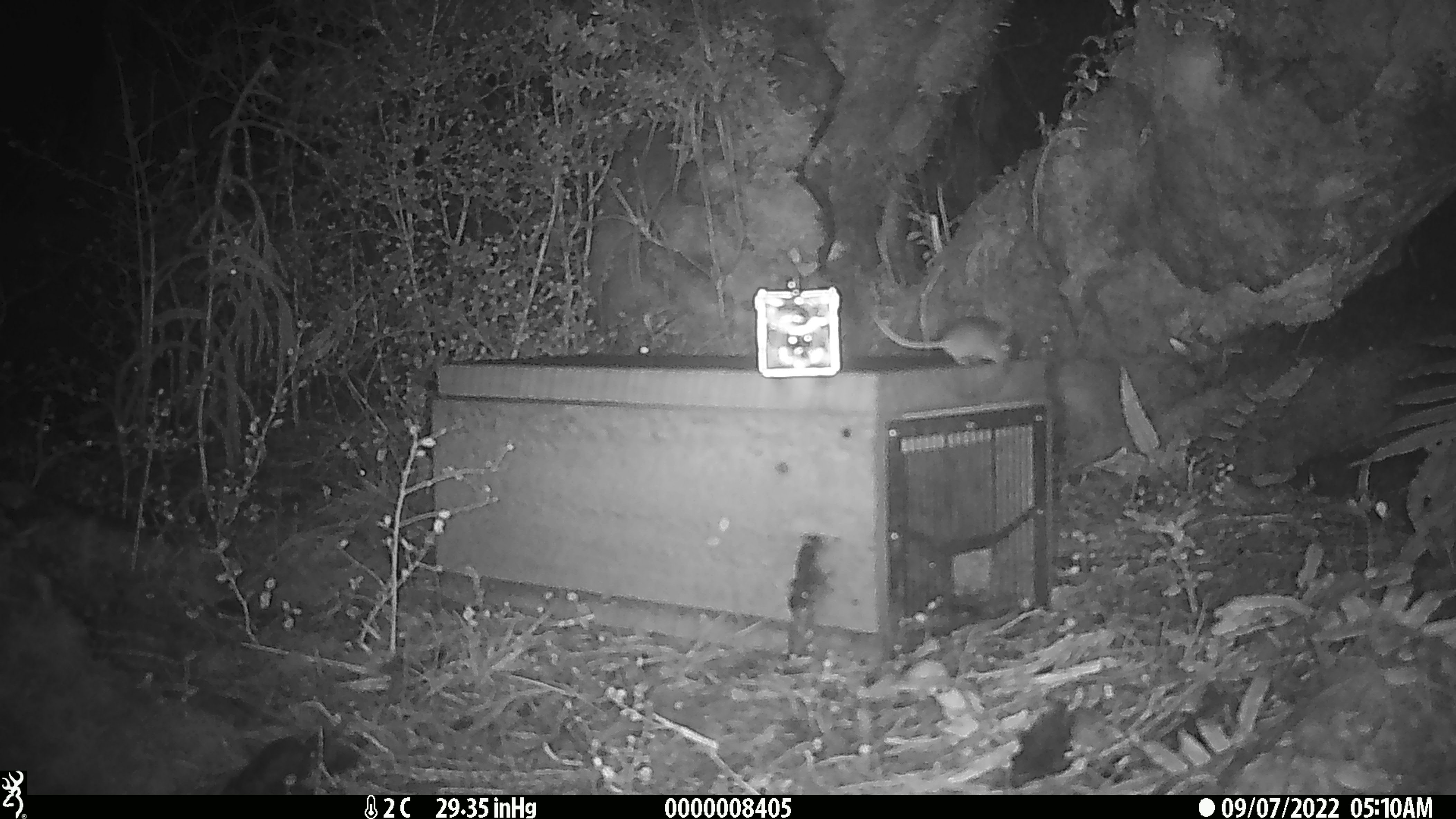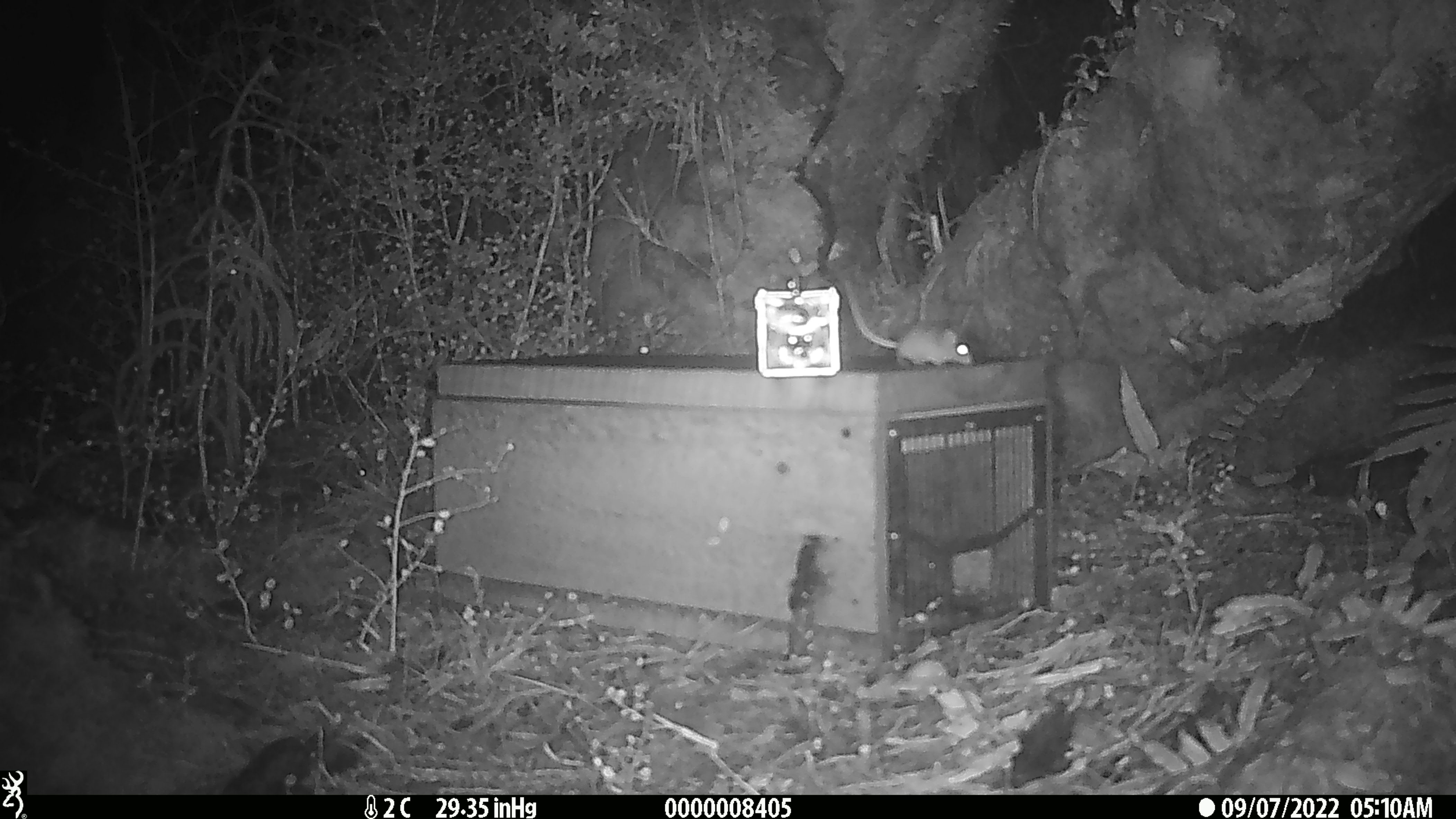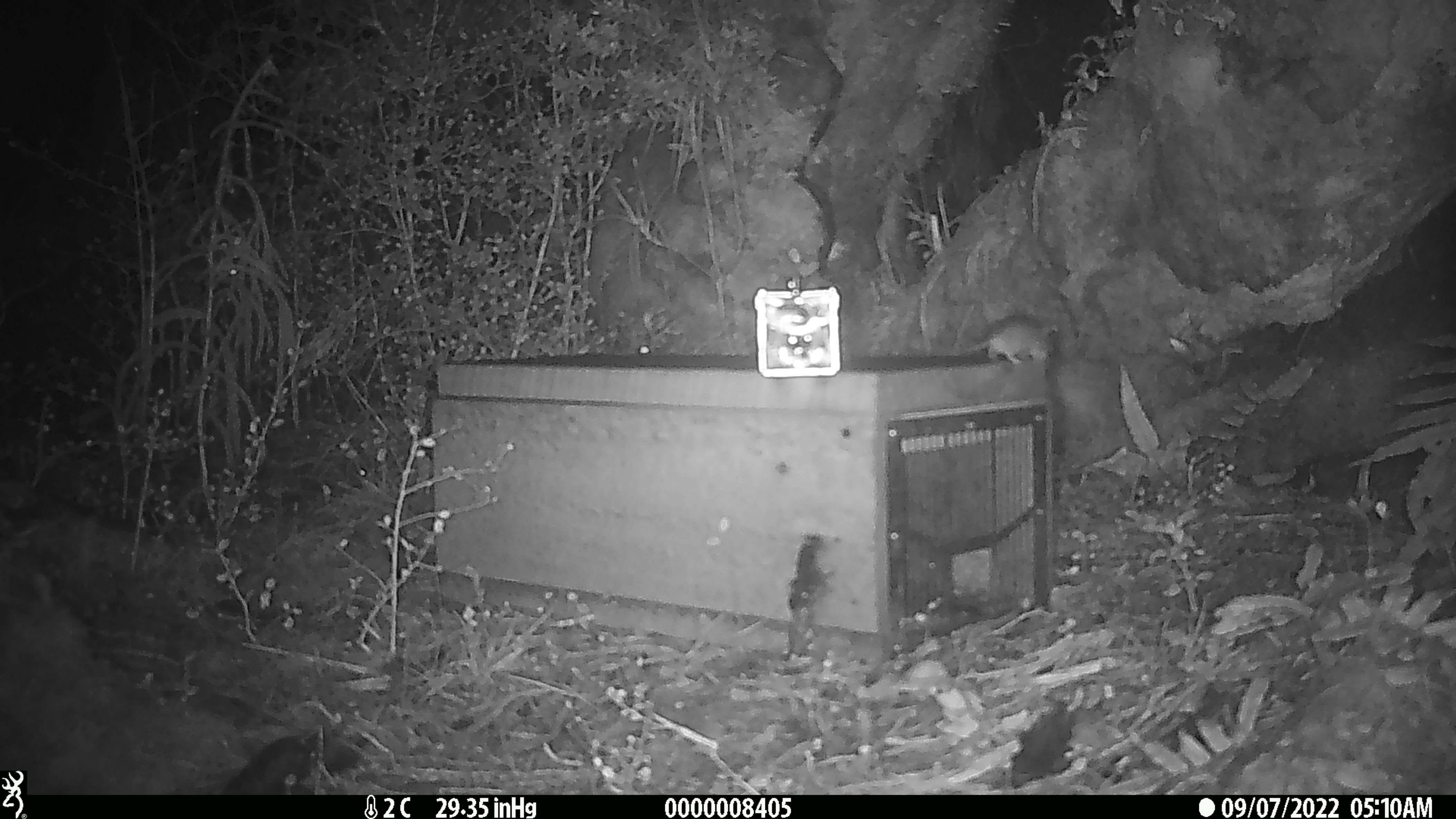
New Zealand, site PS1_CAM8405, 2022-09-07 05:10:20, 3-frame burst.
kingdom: Animalia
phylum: Chordata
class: Mammalia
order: Rodentia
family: Muridae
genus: Mus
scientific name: Mus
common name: mouse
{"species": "mouse (Mus)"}